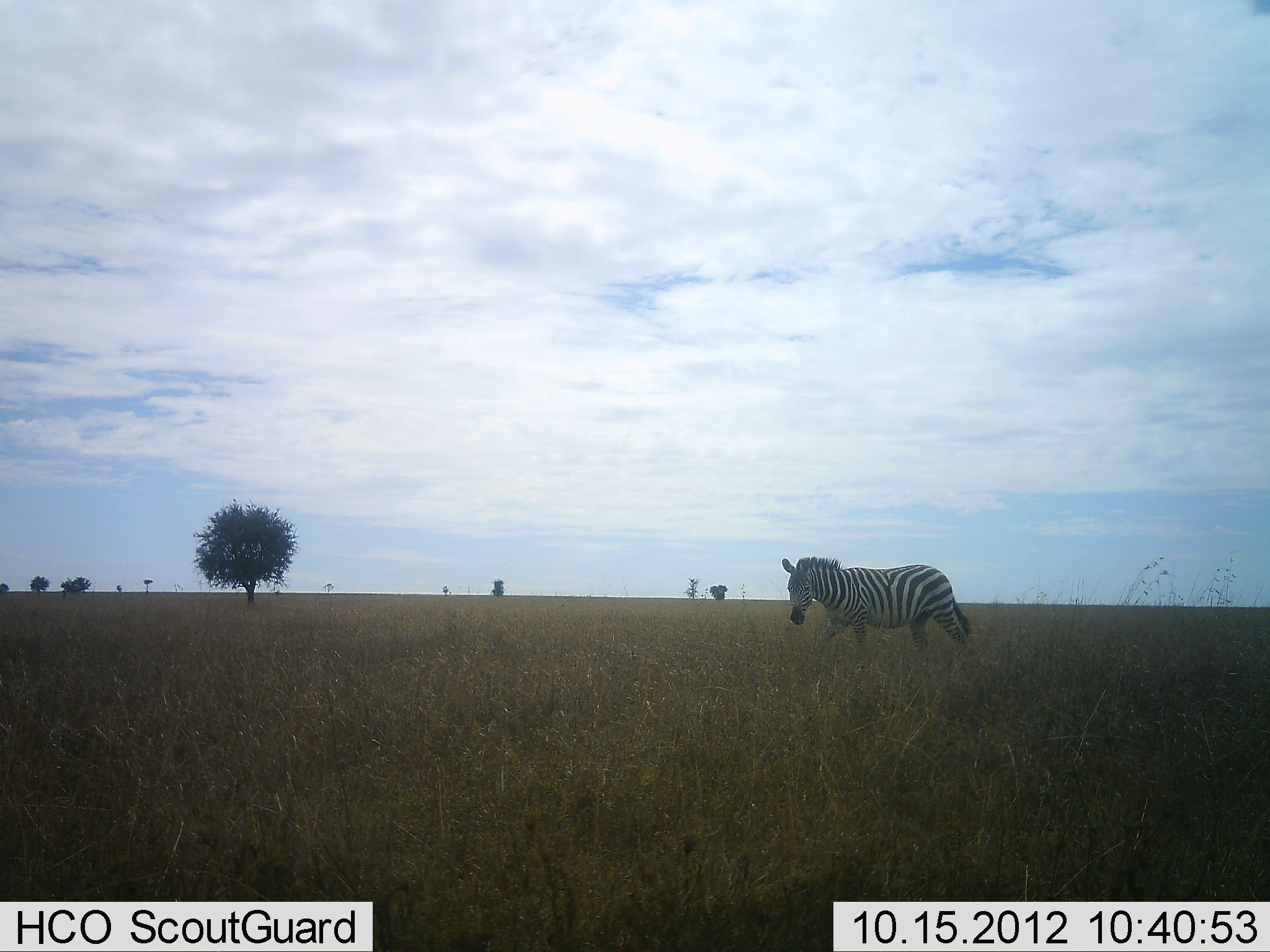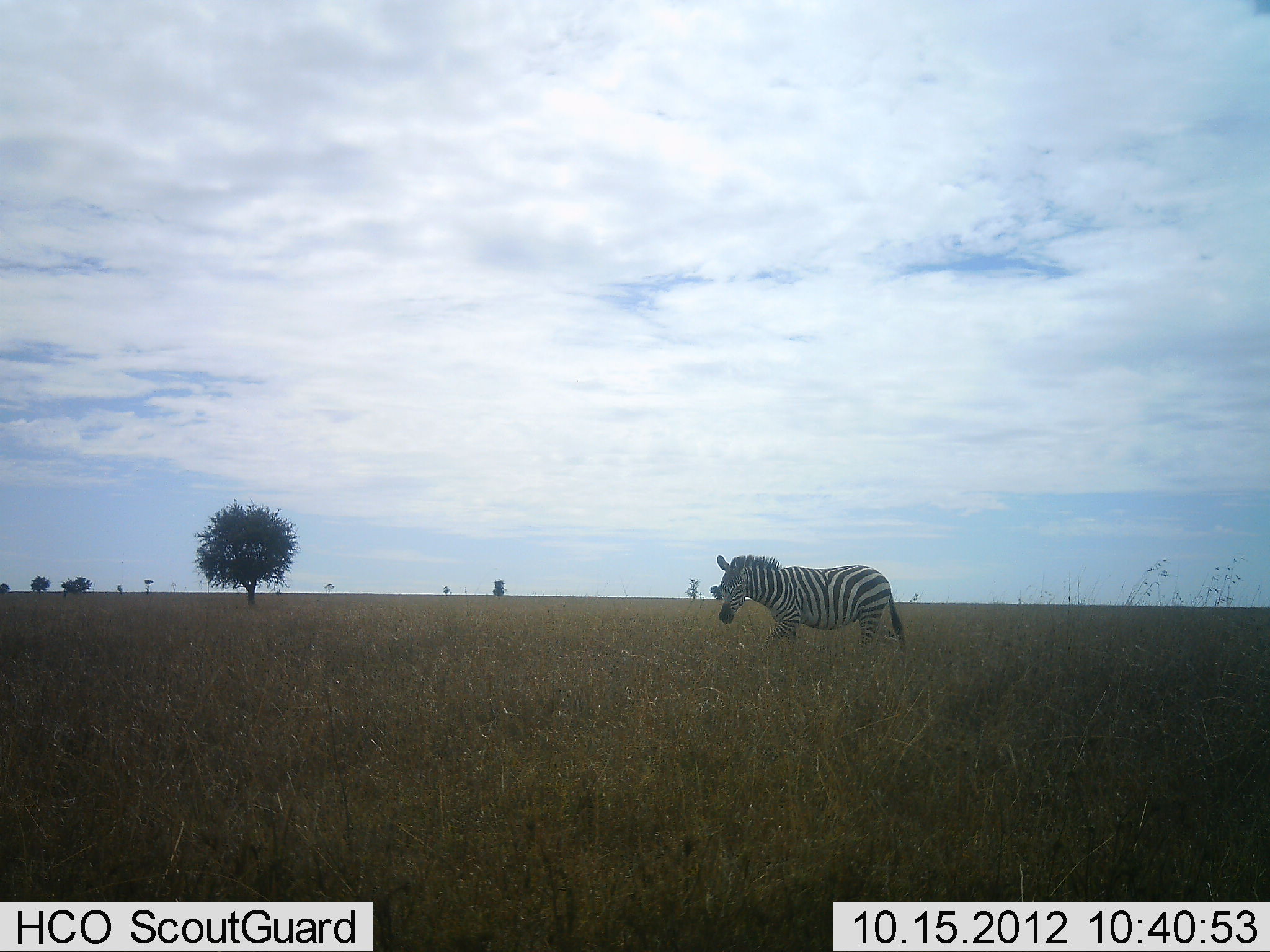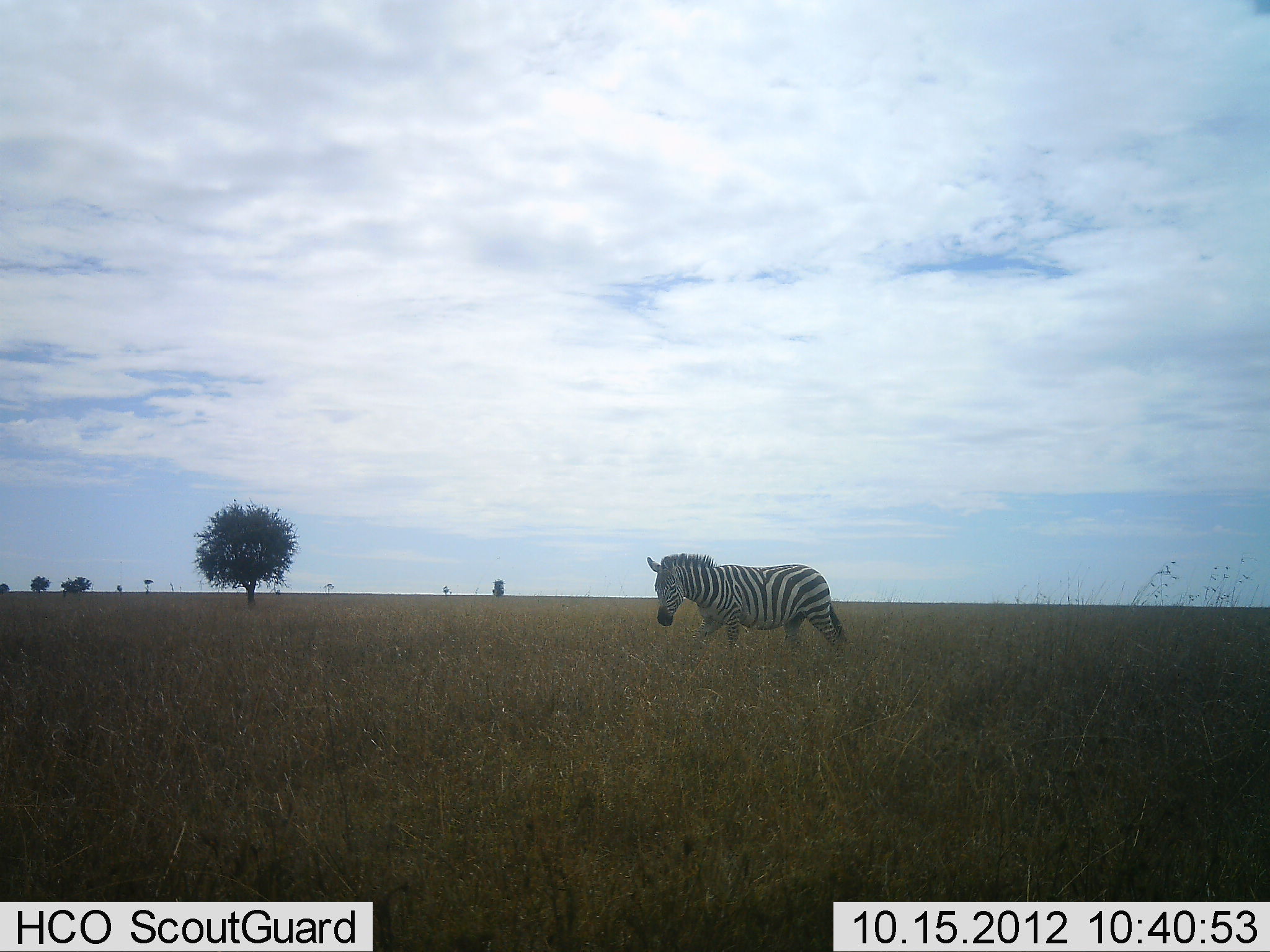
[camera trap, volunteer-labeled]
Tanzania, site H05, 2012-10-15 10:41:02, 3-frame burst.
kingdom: Animalia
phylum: Chordata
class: Mammalia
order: Perissodactyla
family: Equidae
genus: Equus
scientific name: Equus quagga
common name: plains zebra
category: zebra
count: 1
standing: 0%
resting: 0%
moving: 100%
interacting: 0%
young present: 0%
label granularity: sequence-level